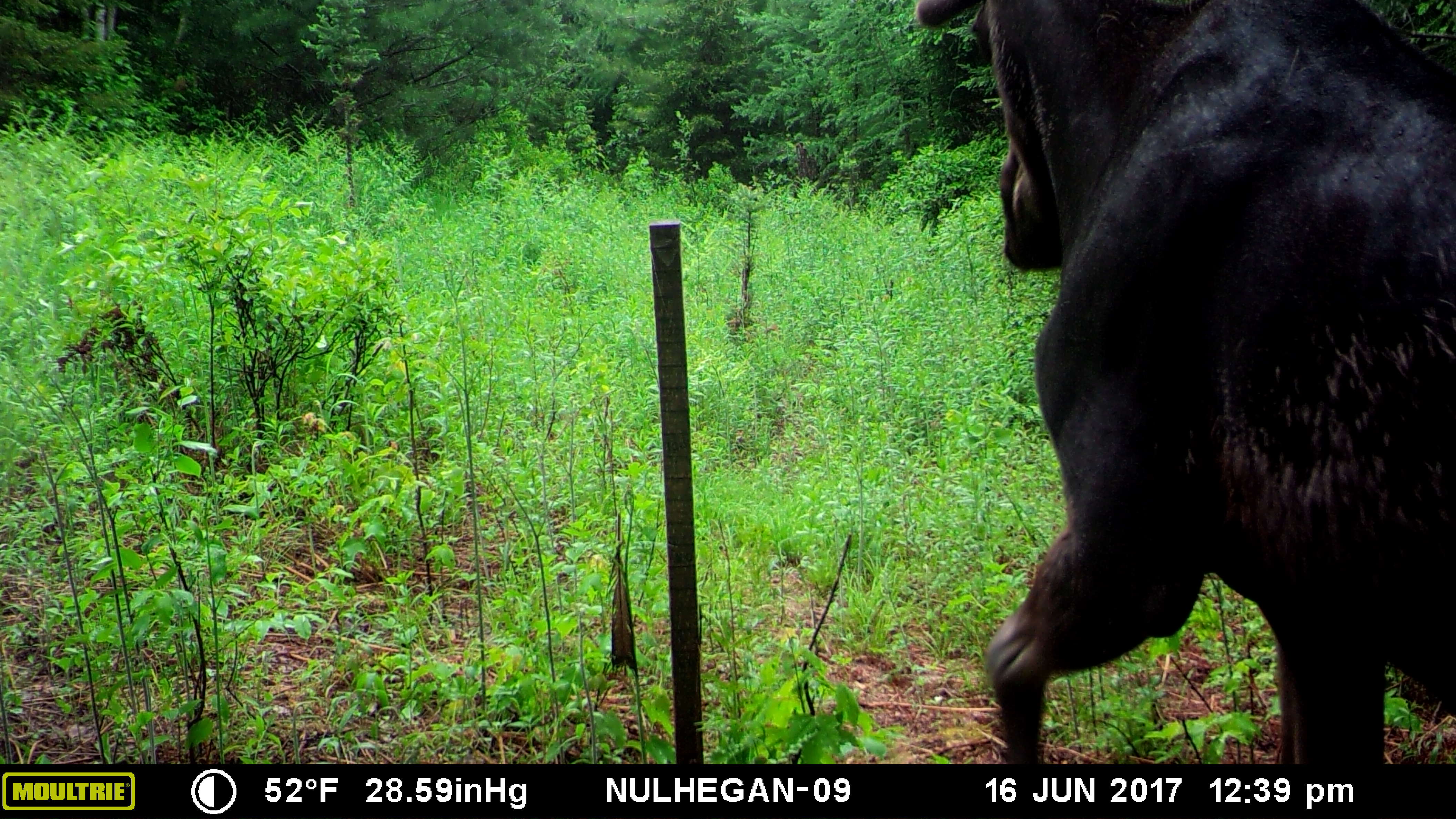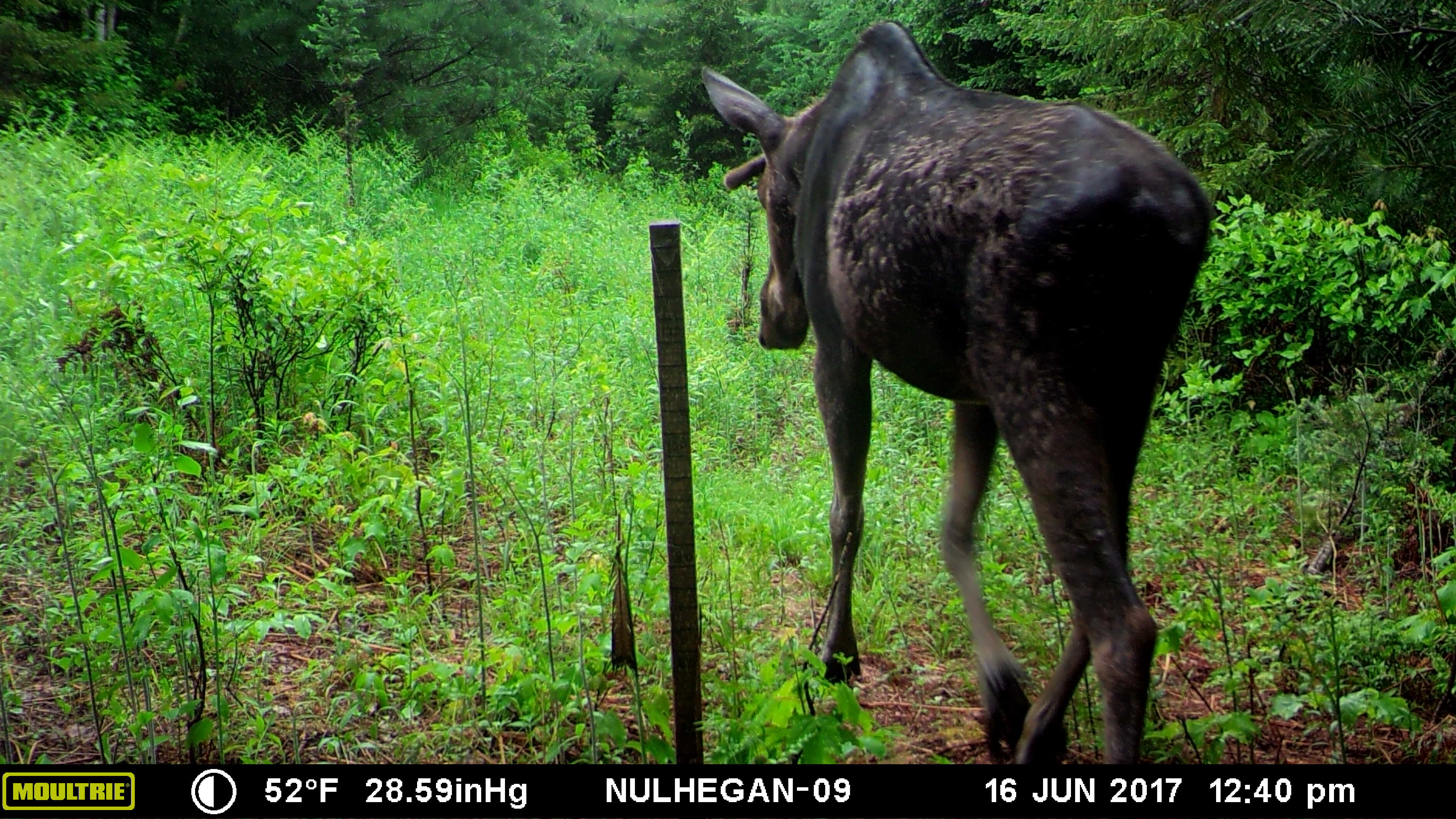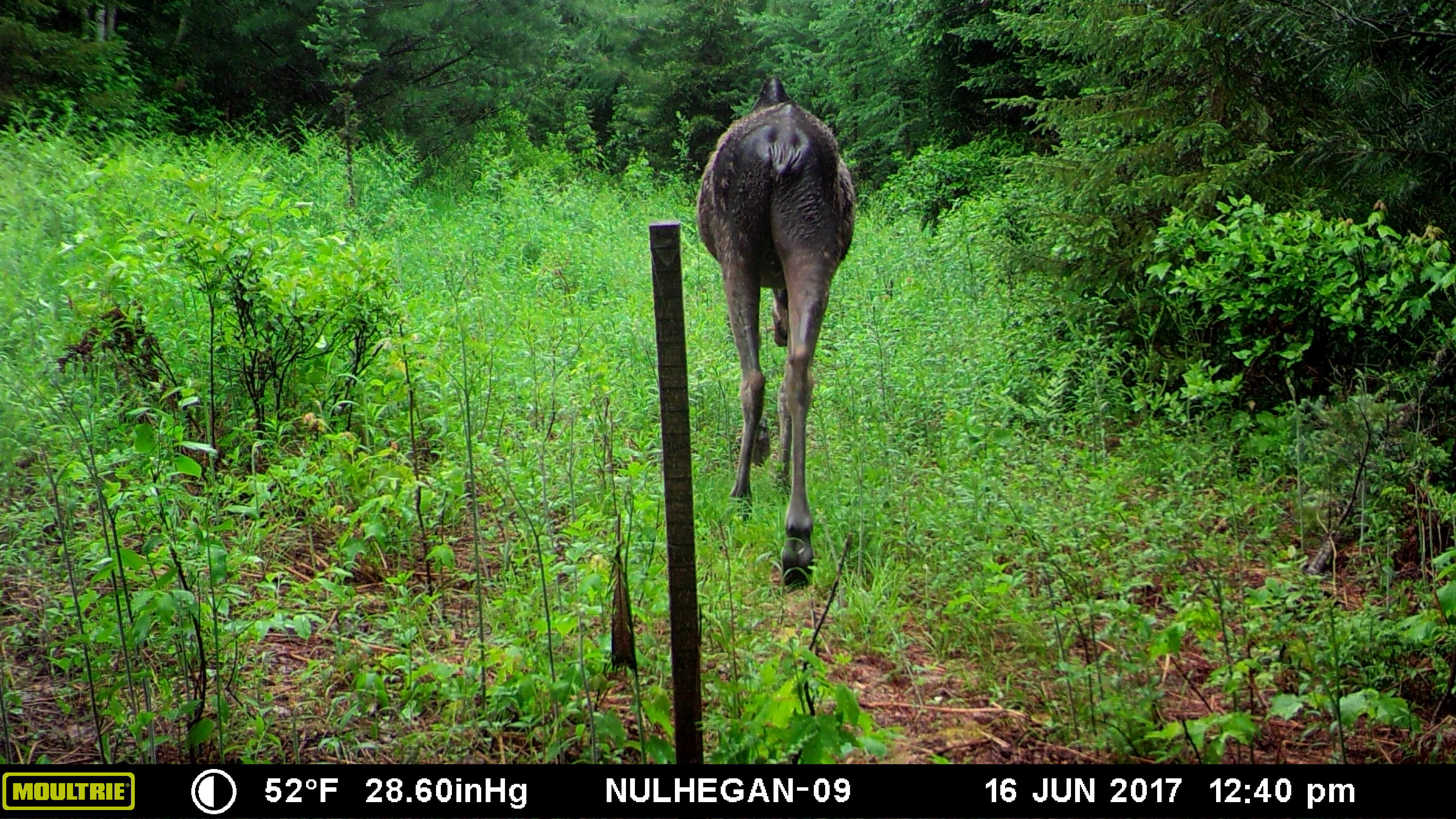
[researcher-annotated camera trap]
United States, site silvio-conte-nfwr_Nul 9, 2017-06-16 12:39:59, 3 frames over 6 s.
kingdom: Animalia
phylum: Chordata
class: Mammalia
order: Artiodactyla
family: Cervidae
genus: Alces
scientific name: Alces alces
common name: moose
Moose (Alces alces).